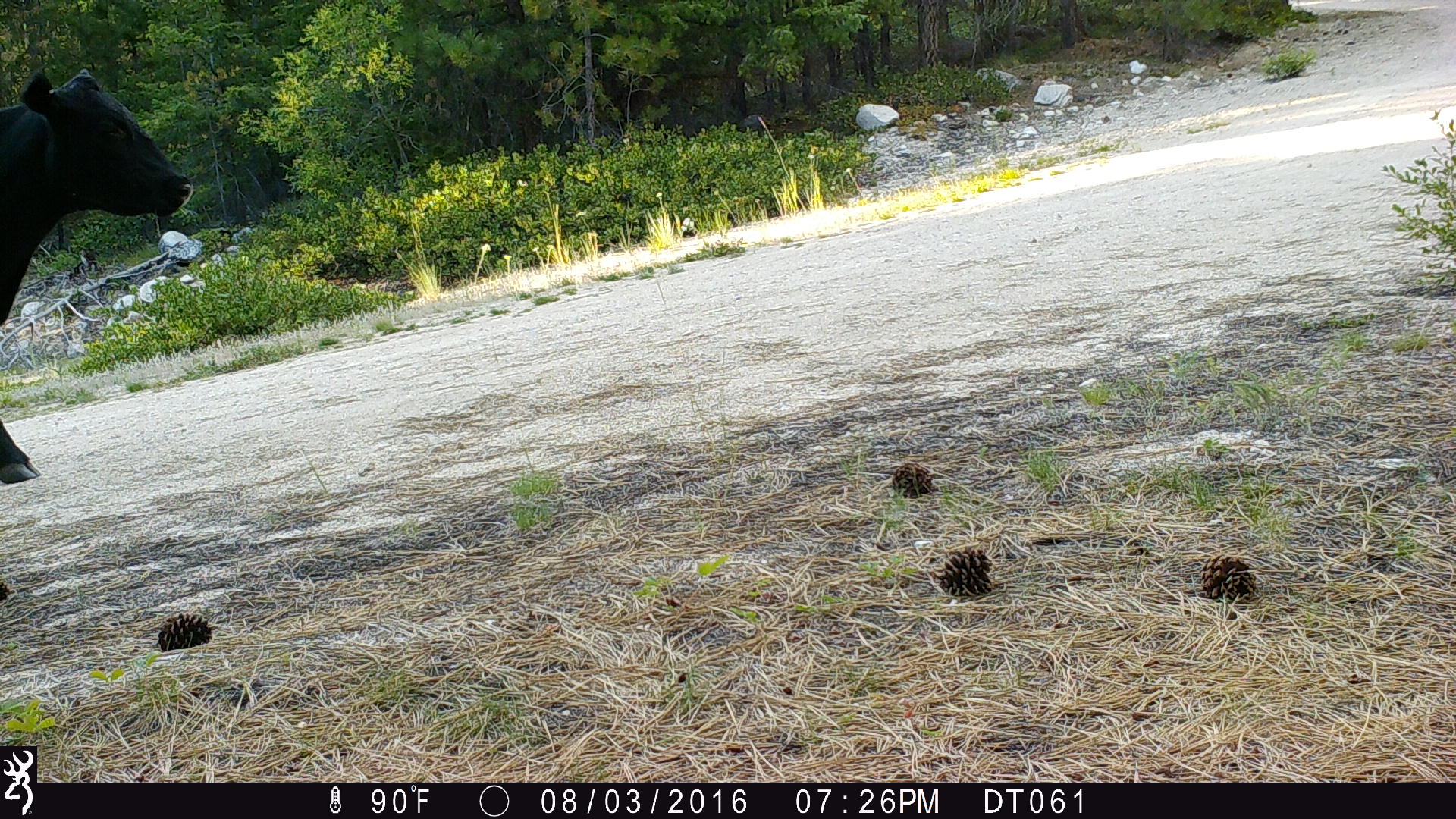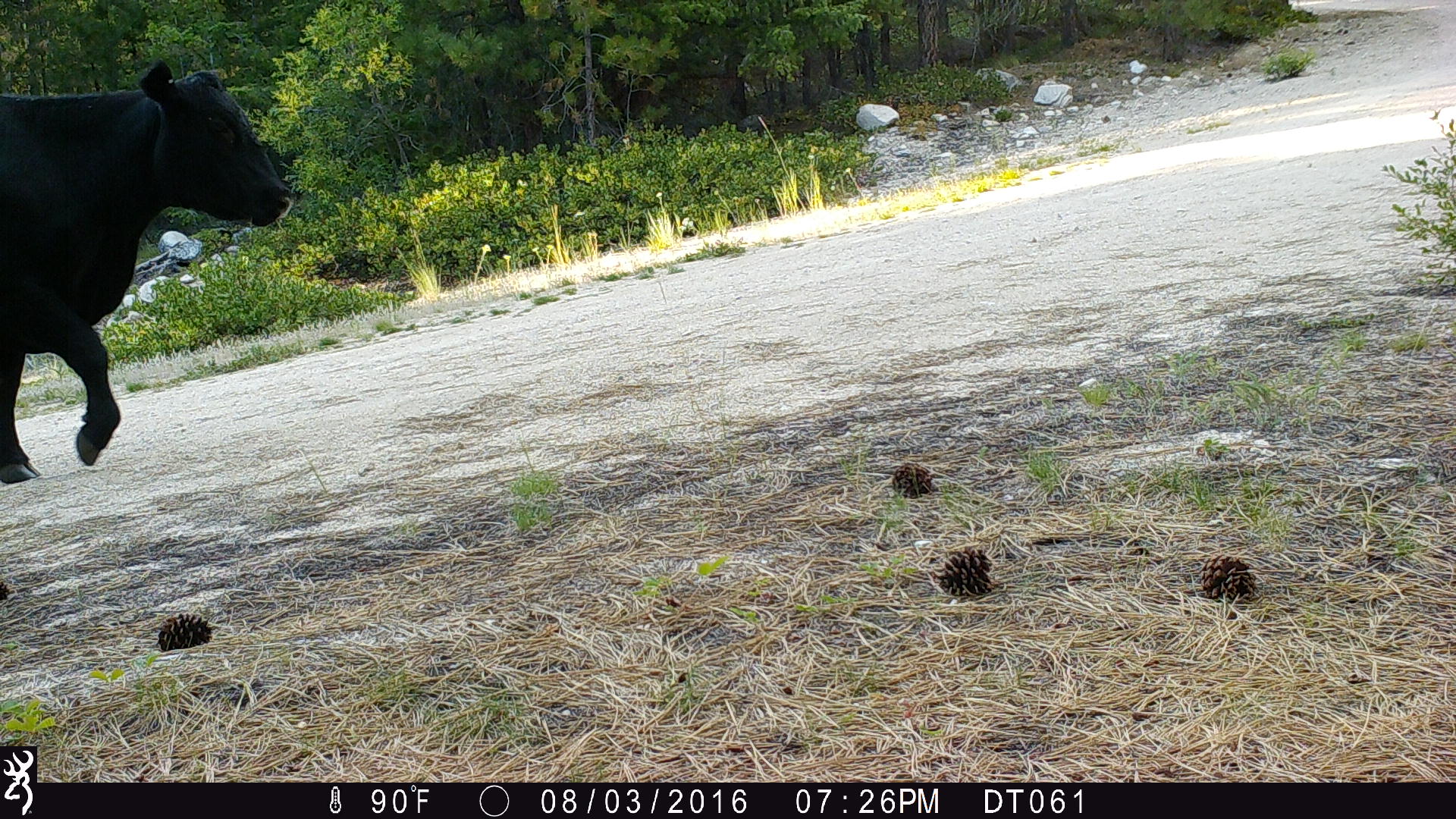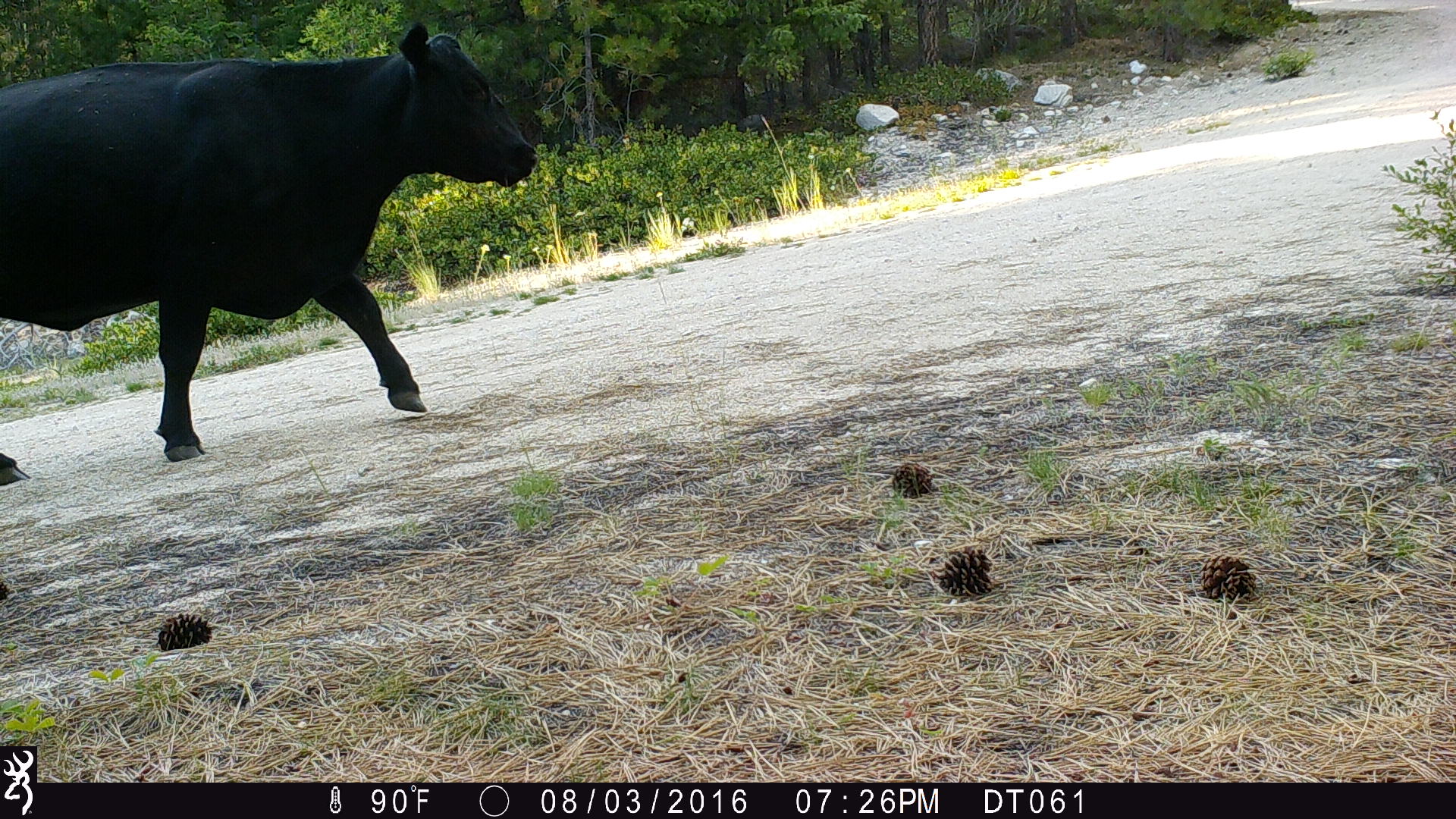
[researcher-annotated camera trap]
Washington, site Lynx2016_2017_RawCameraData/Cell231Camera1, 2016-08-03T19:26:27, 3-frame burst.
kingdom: Animalia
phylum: Chordata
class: Mammalia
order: Artiodactyla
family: Bovidae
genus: Bos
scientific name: Bos taurus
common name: domestic cattle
Domestic cattle (Bos taurus). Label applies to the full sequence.